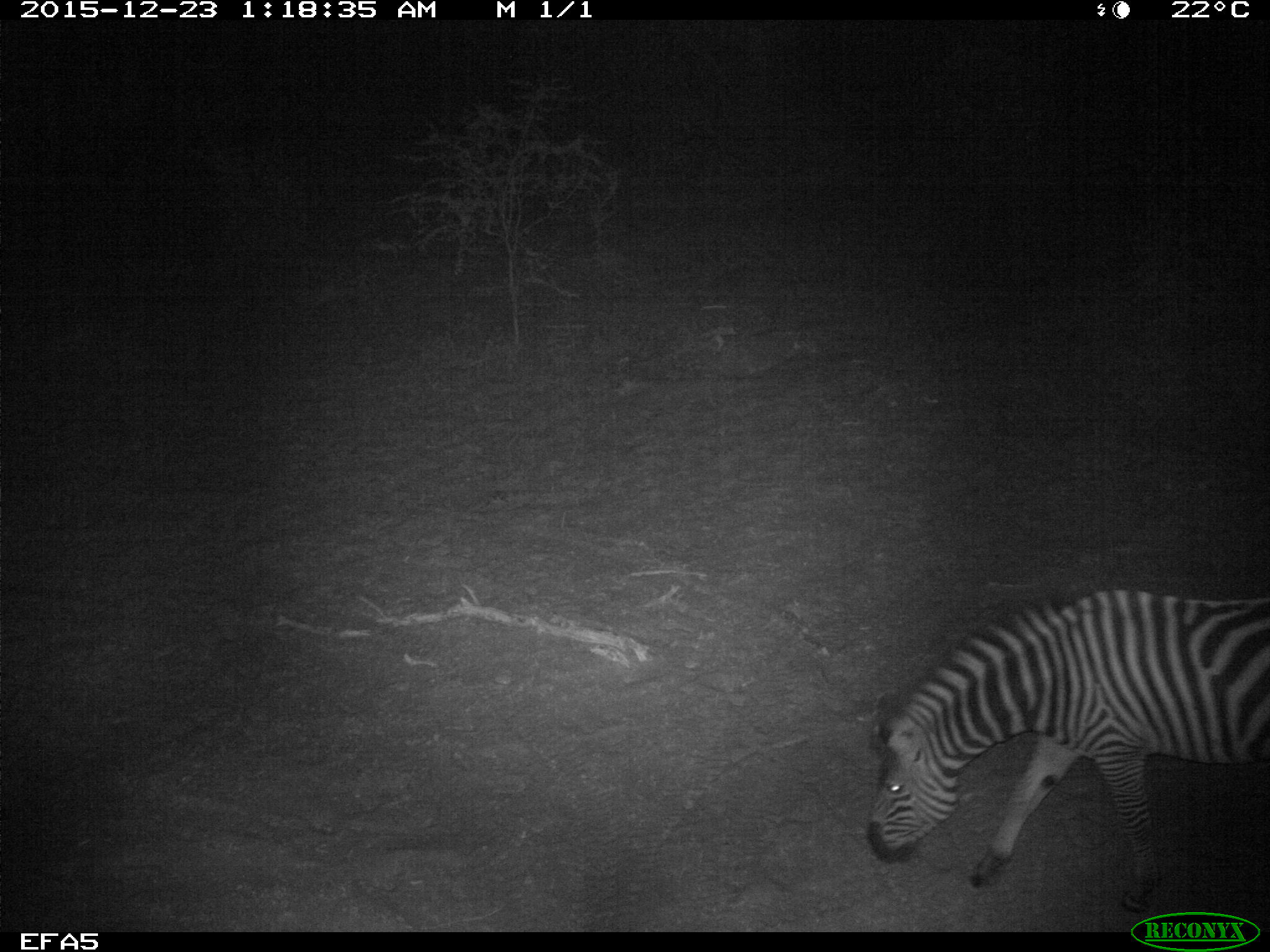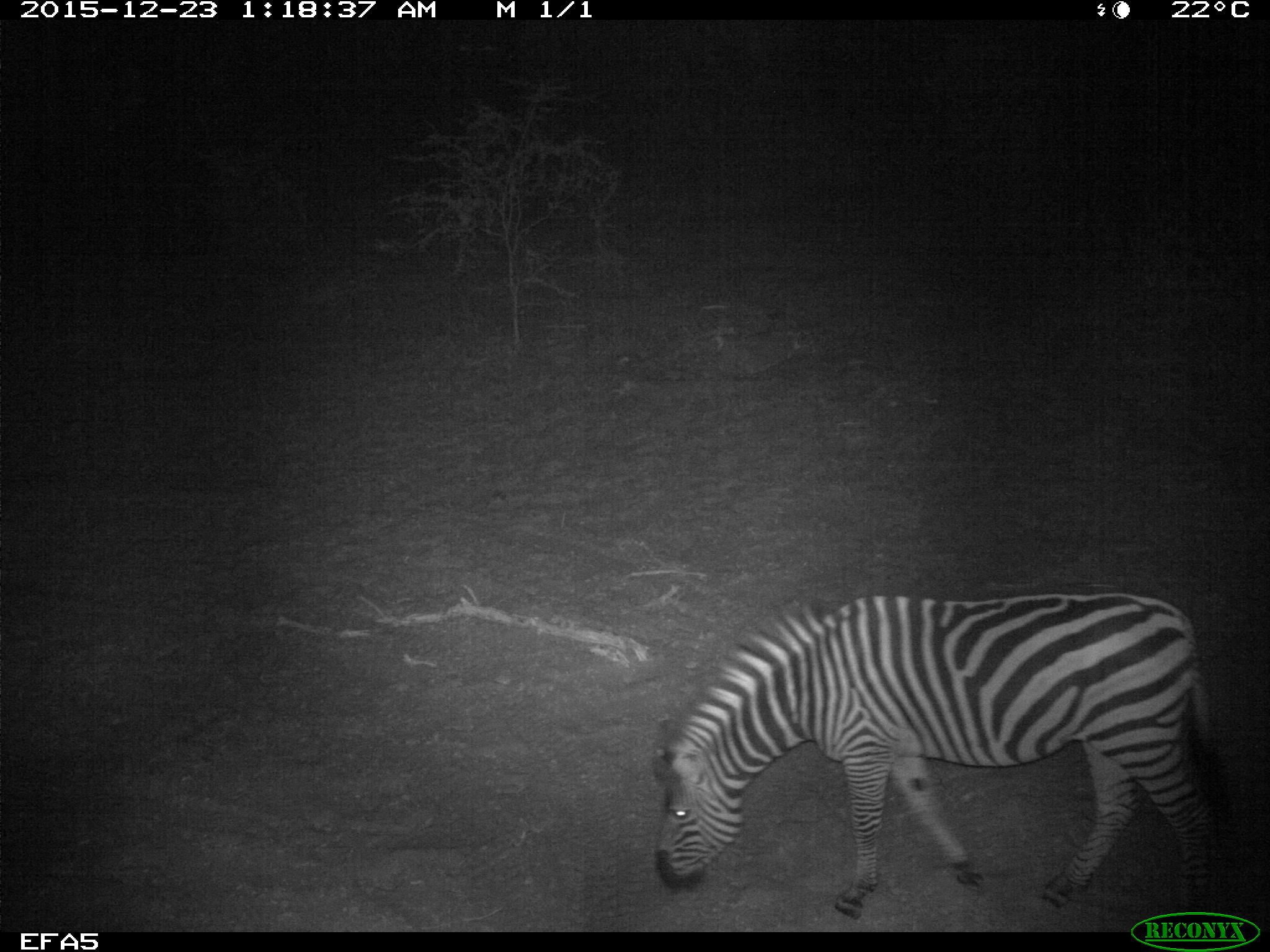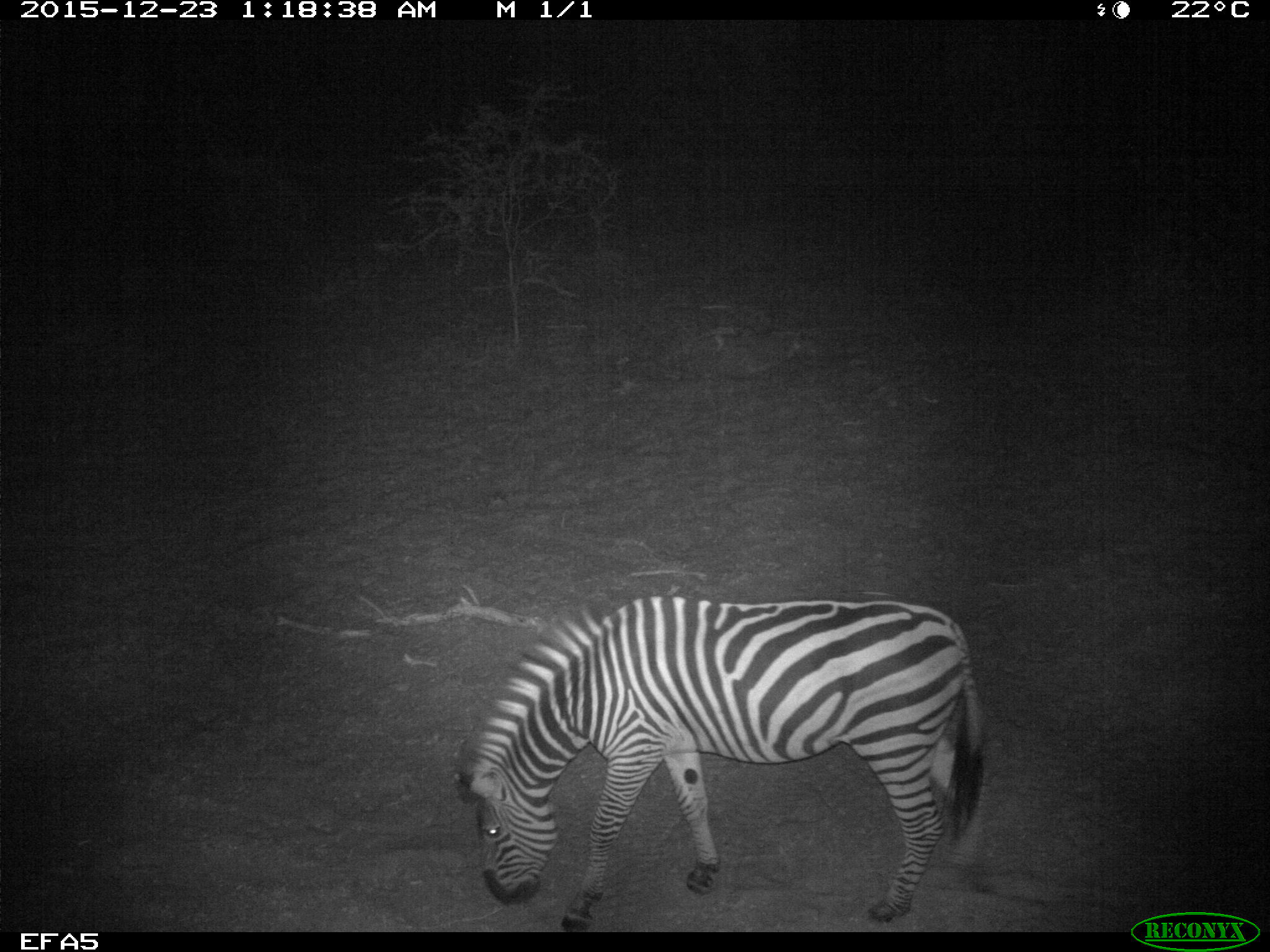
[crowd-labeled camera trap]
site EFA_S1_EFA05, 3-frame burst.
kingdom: Animalia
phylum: Chordata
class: Mammalia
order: Perissodactyla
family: Equidae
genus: Equus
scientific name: Equus quagga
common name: plains zebra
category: zebraplains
Zebraplains (plains zebra) (Equus quagga), count 1. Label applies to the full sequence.